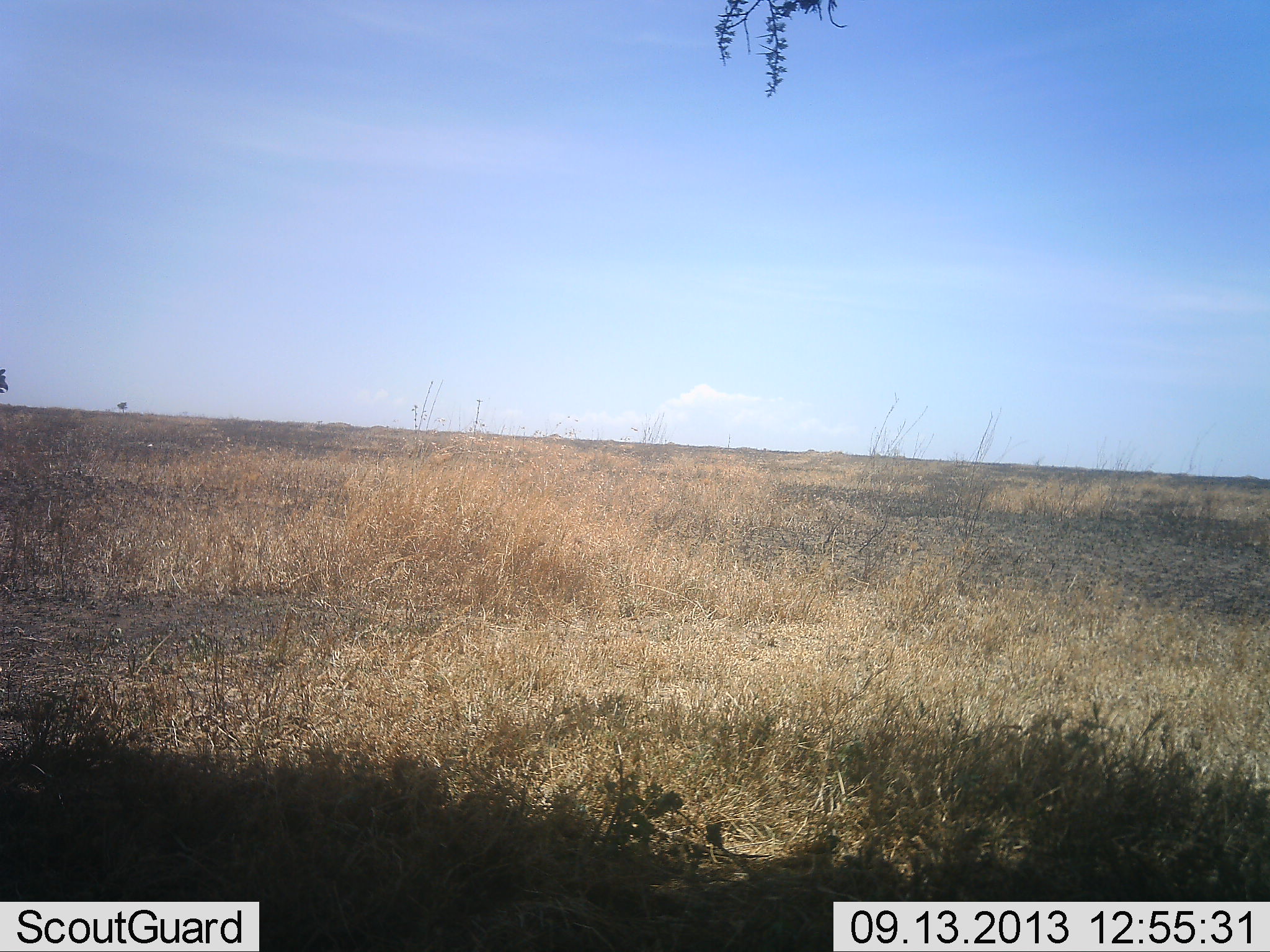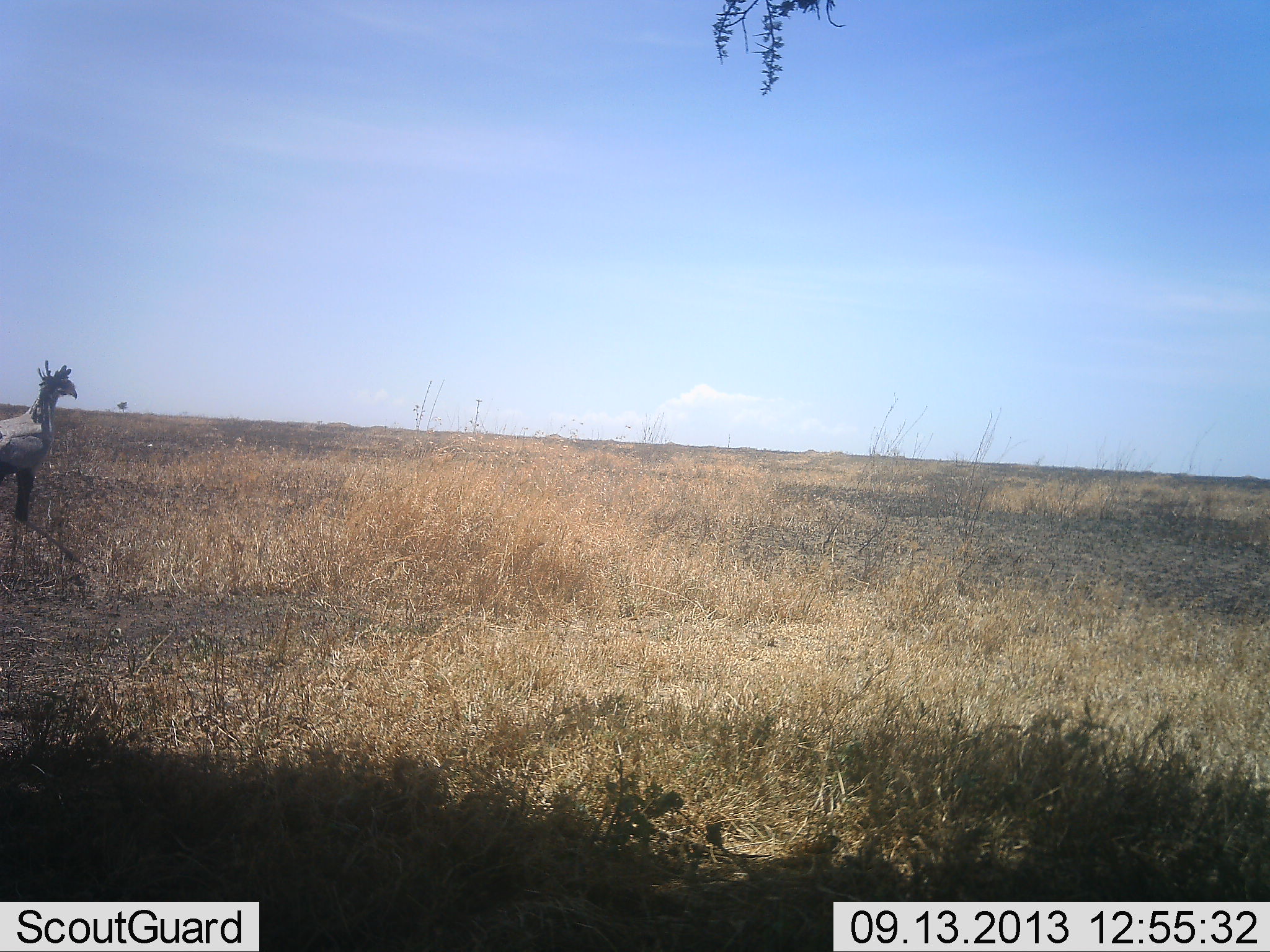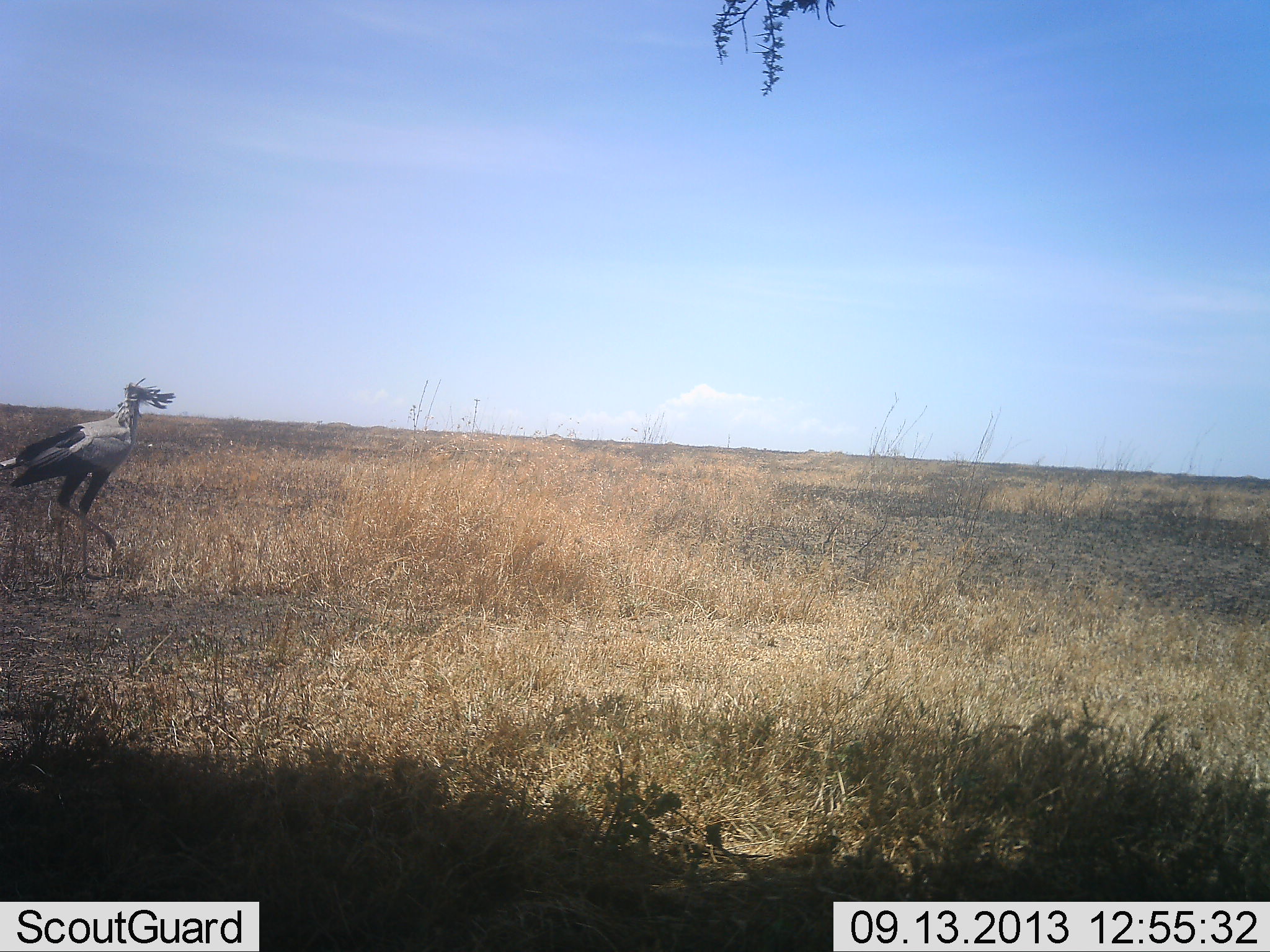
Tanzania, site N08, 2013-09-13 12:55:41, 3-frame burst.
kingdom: Animalia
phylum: Chordata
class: Aves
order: Accipitriformes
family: Sagittariidae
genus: Sagittarius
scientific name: Sagittarius serpentarius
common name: secretary bird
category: secretarybird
Secretarybird (secretary bird) (Sagittarius serpentarius), count 1. Behavior (volunteer vote fractions): standing 14%, resting 0%, moving 93%, interacting 0%. Young present (vote fraction): 0%. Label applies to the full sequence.